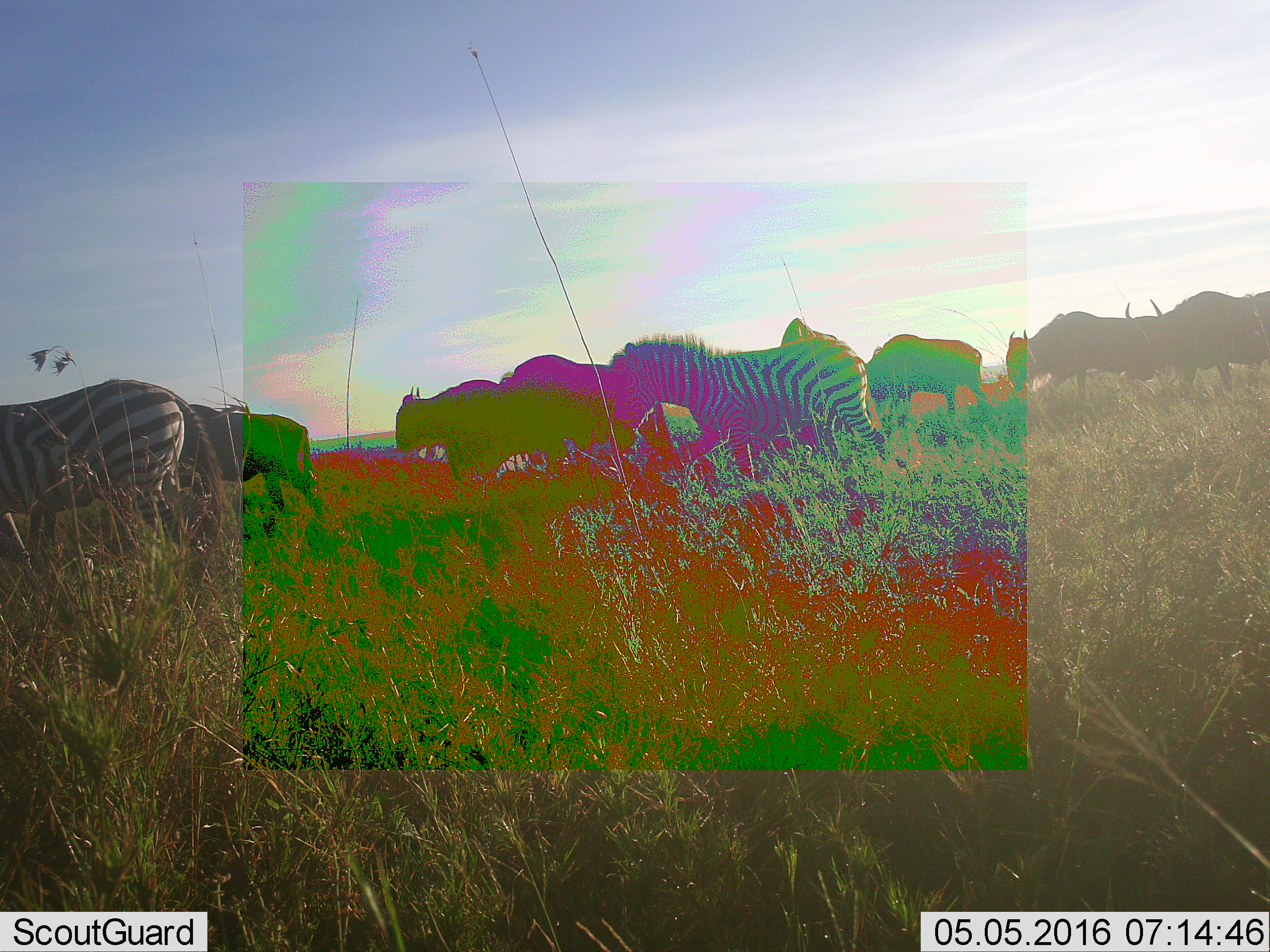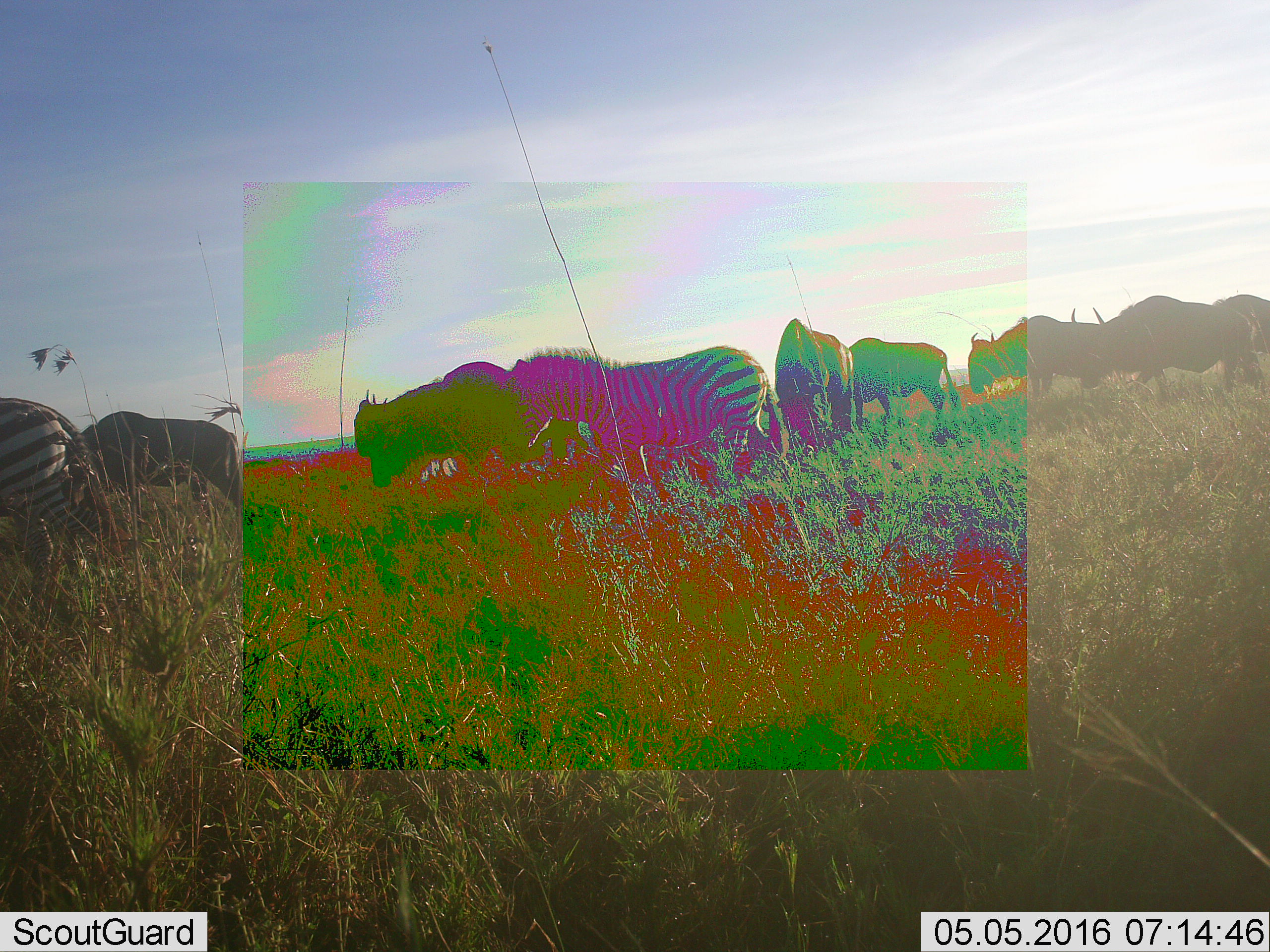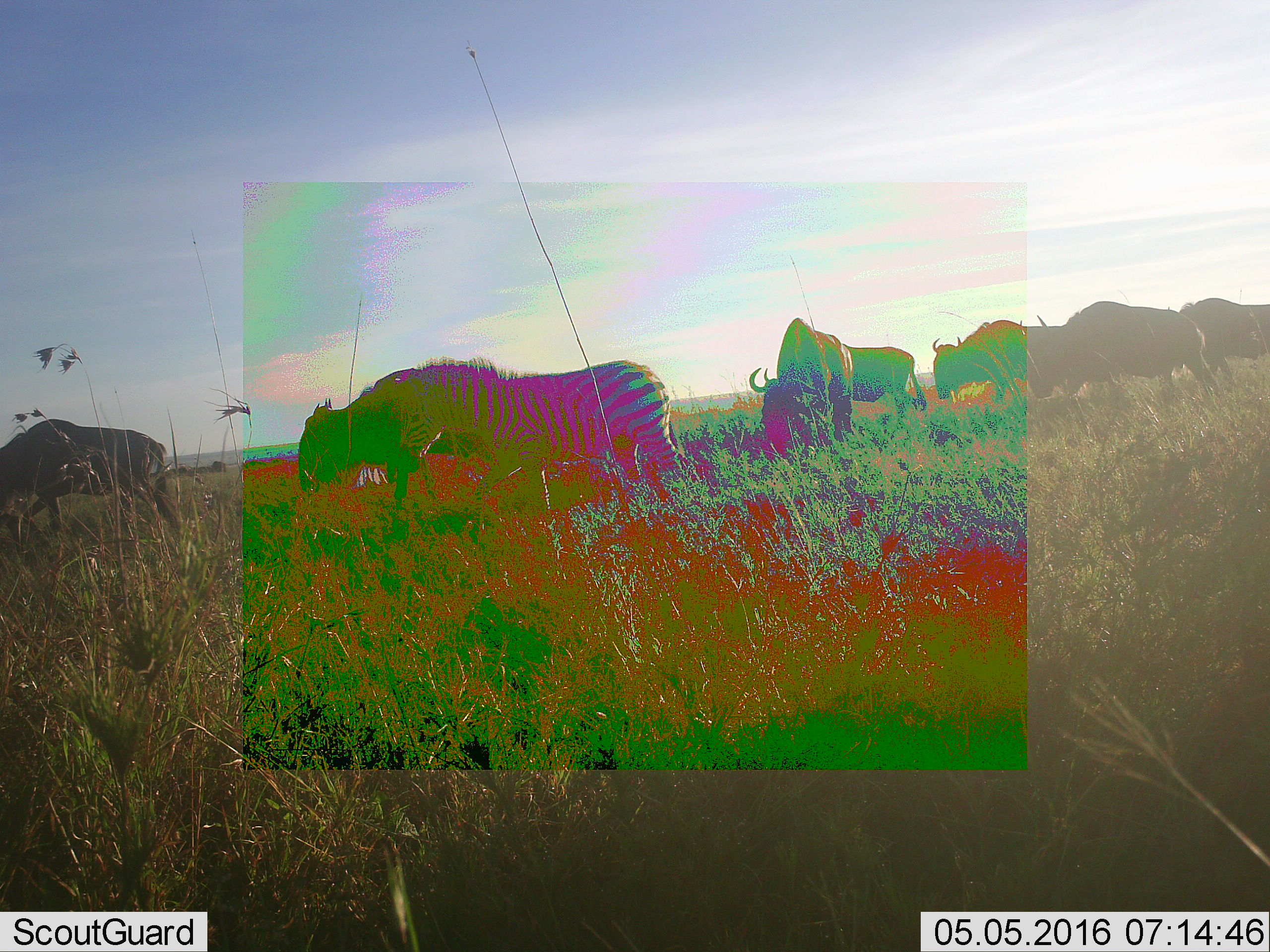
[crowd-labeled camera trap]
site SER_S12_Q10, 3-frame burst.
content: unidentified animal